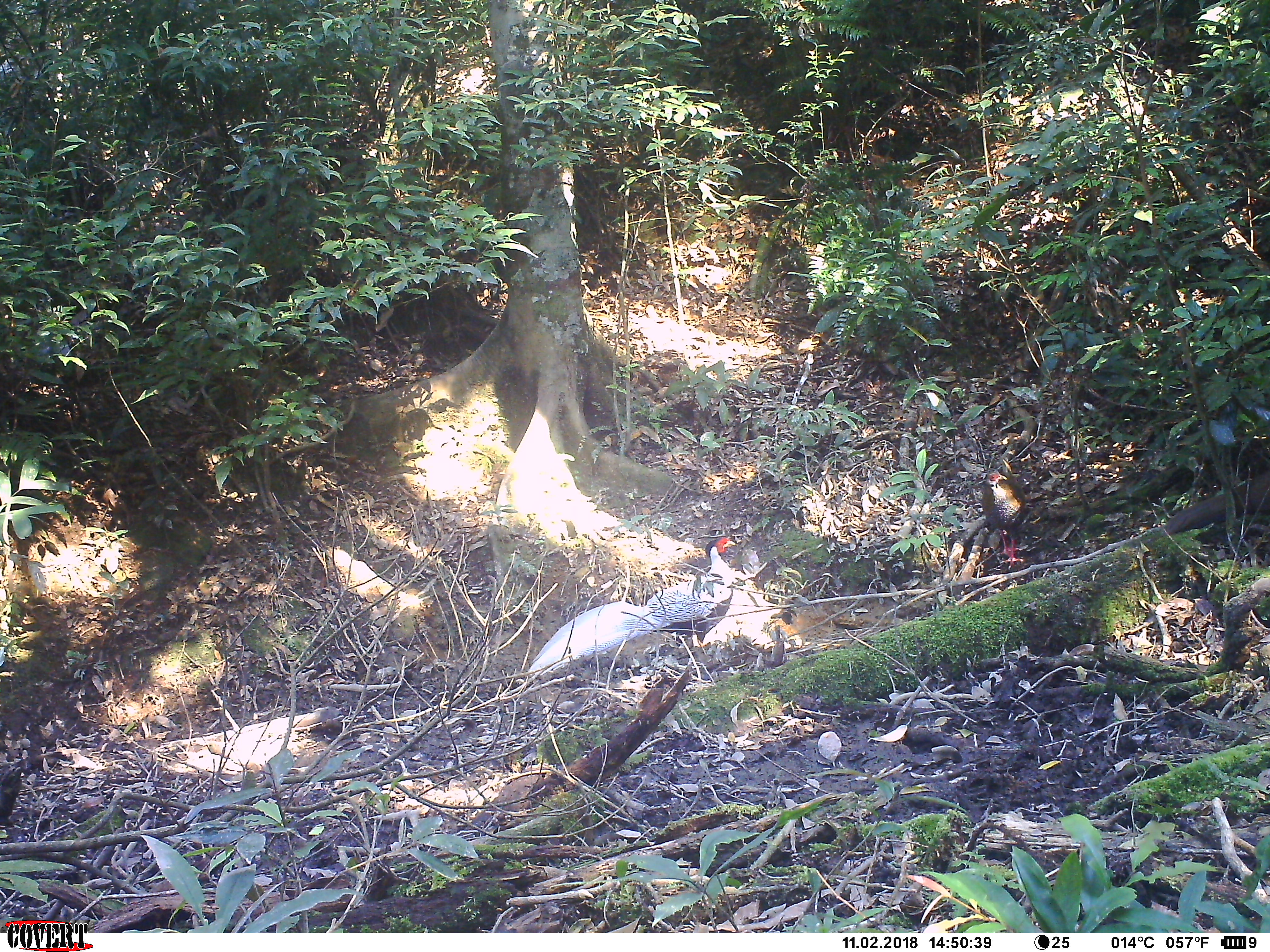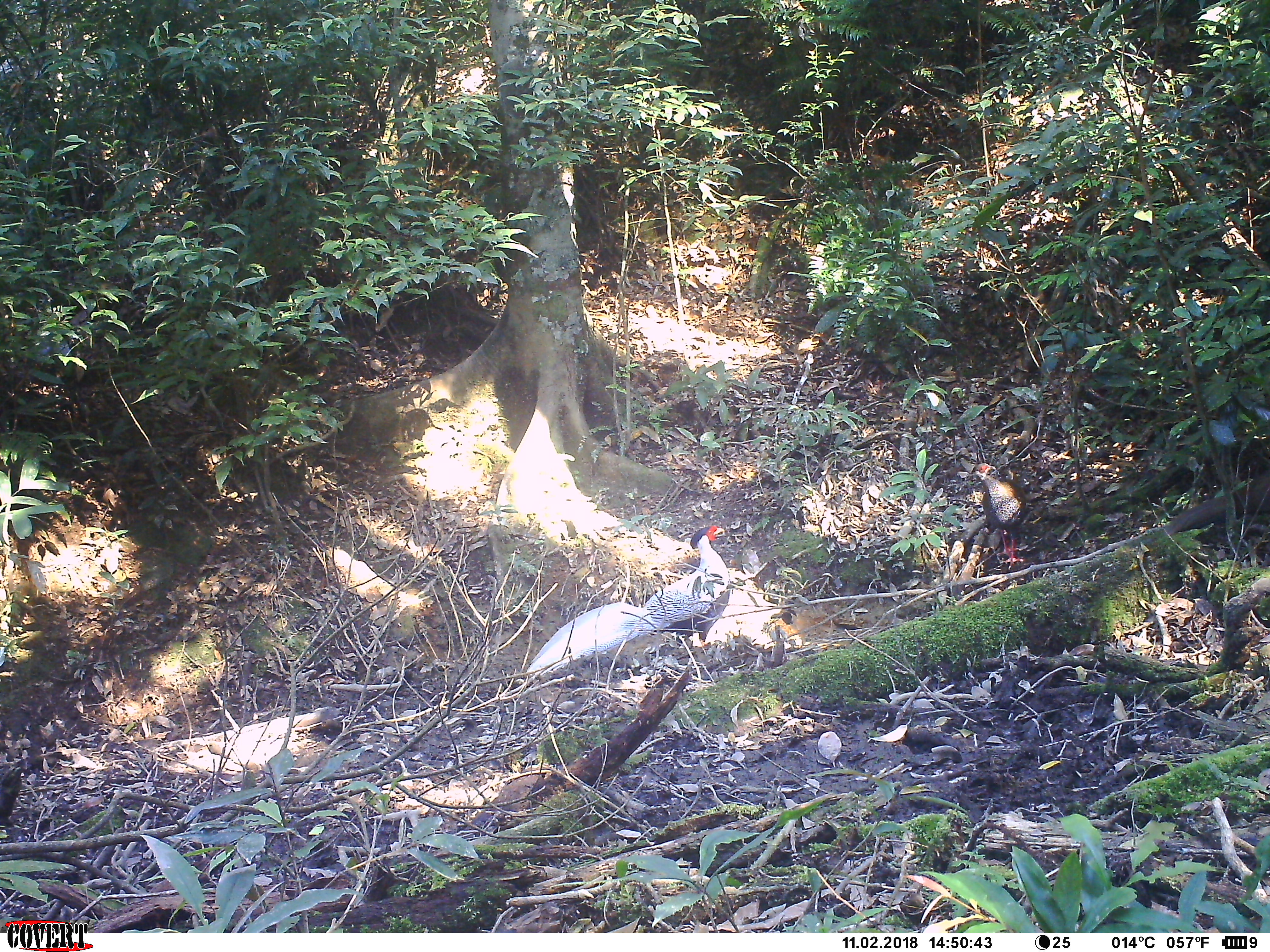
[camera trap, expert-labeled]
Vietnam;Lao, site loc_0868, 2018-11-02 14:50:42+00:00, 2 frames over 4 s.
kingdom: Animalia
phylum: Chordata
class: Aves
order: Galliformes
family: Phasianidae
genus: Lophura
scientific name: Lophura nycthemera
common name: silver pheasant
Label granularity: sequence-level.